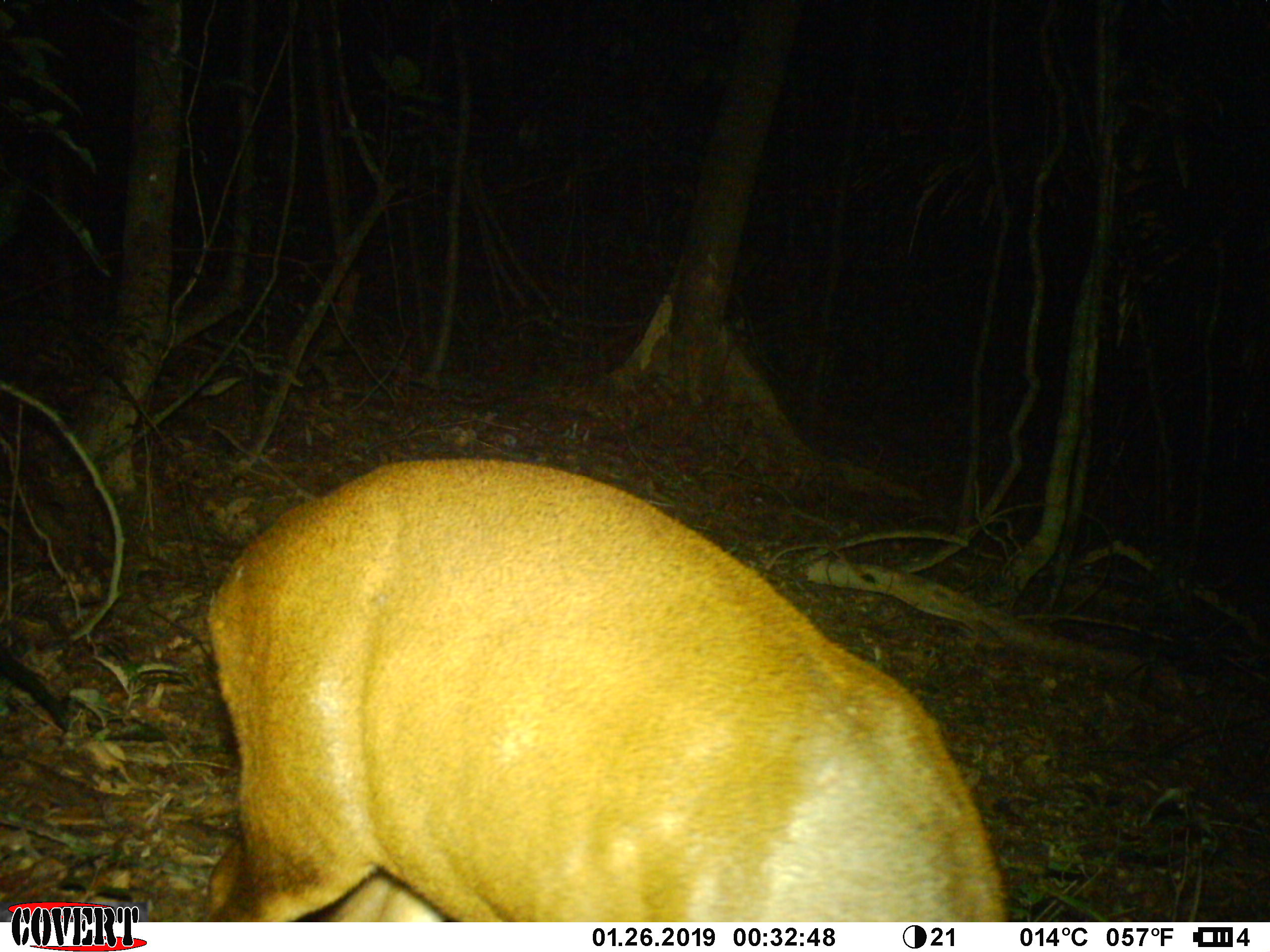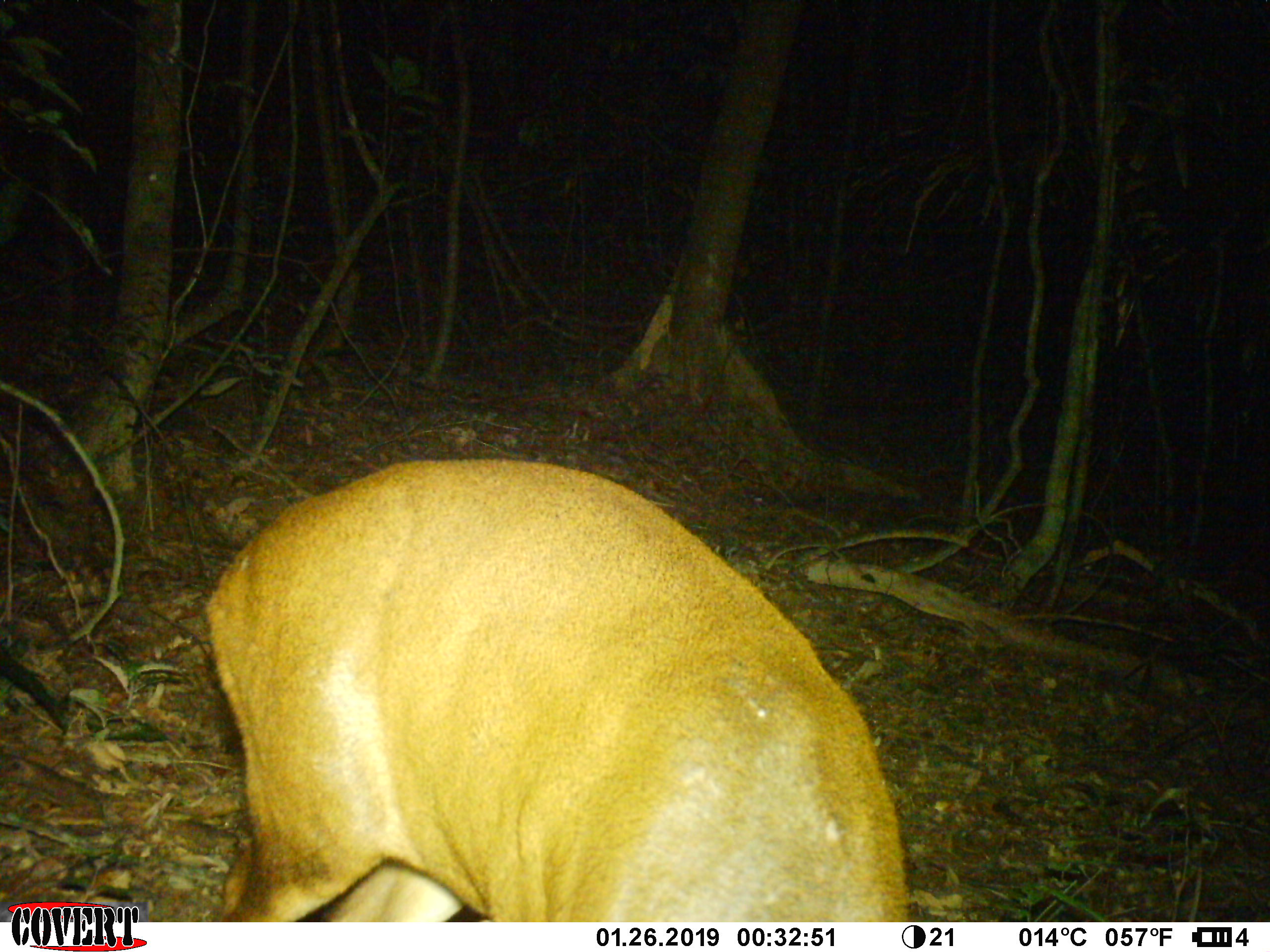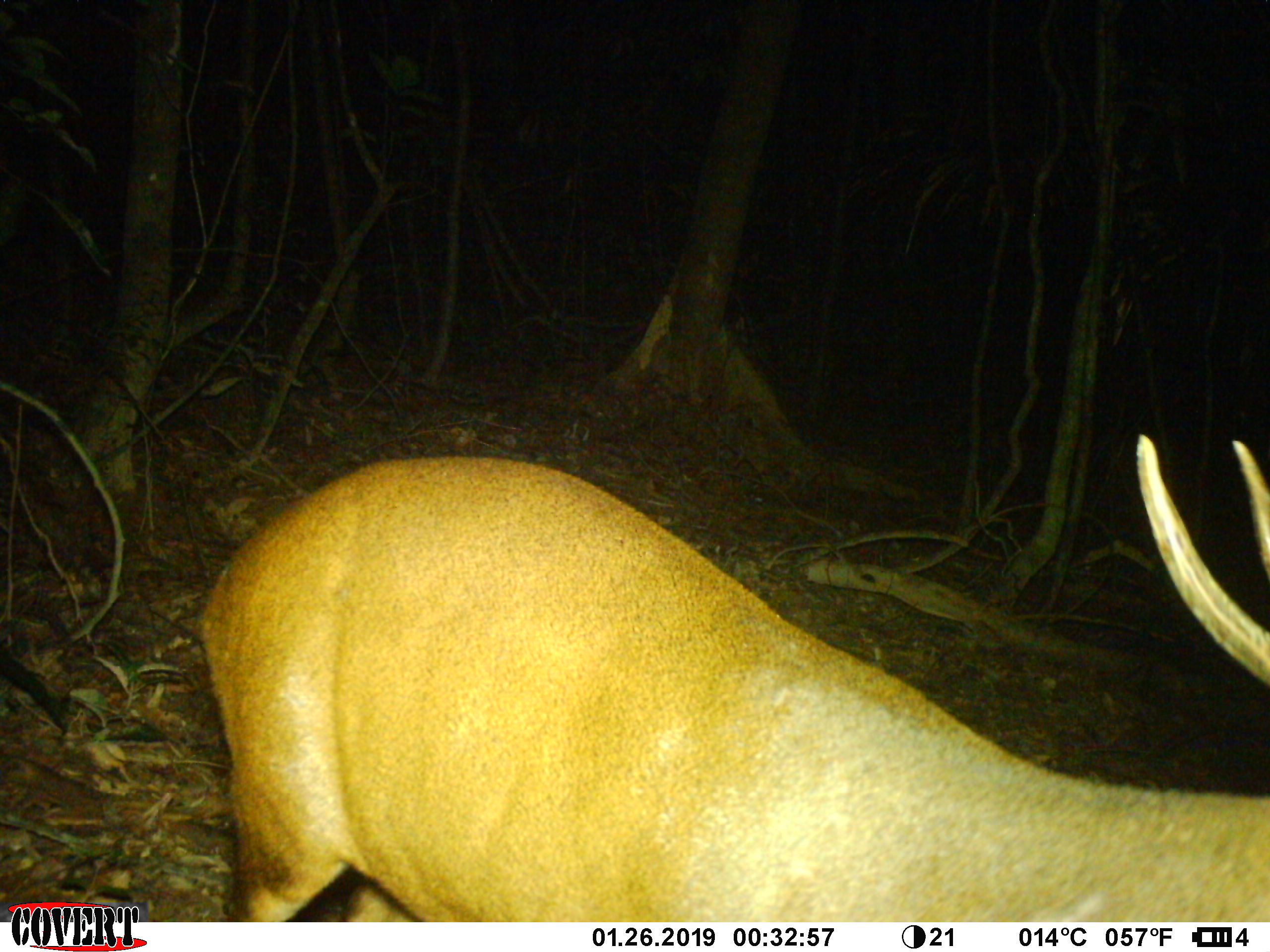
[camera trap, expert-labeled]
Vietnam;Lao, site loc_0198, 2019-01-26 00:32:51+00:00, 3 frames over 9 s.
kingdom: Animalia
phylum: Chordata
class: Mammalia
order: Artiodactyla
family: Cervidae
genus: Muntiacus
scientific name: Muntiacus vuquangensis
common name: large-antlered muntjac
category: large antlered muntjac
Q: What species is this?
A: Large antlered muntjac (large-antlered muntjac) (Muntiacus vuquangensis).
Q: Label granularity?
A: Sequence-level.